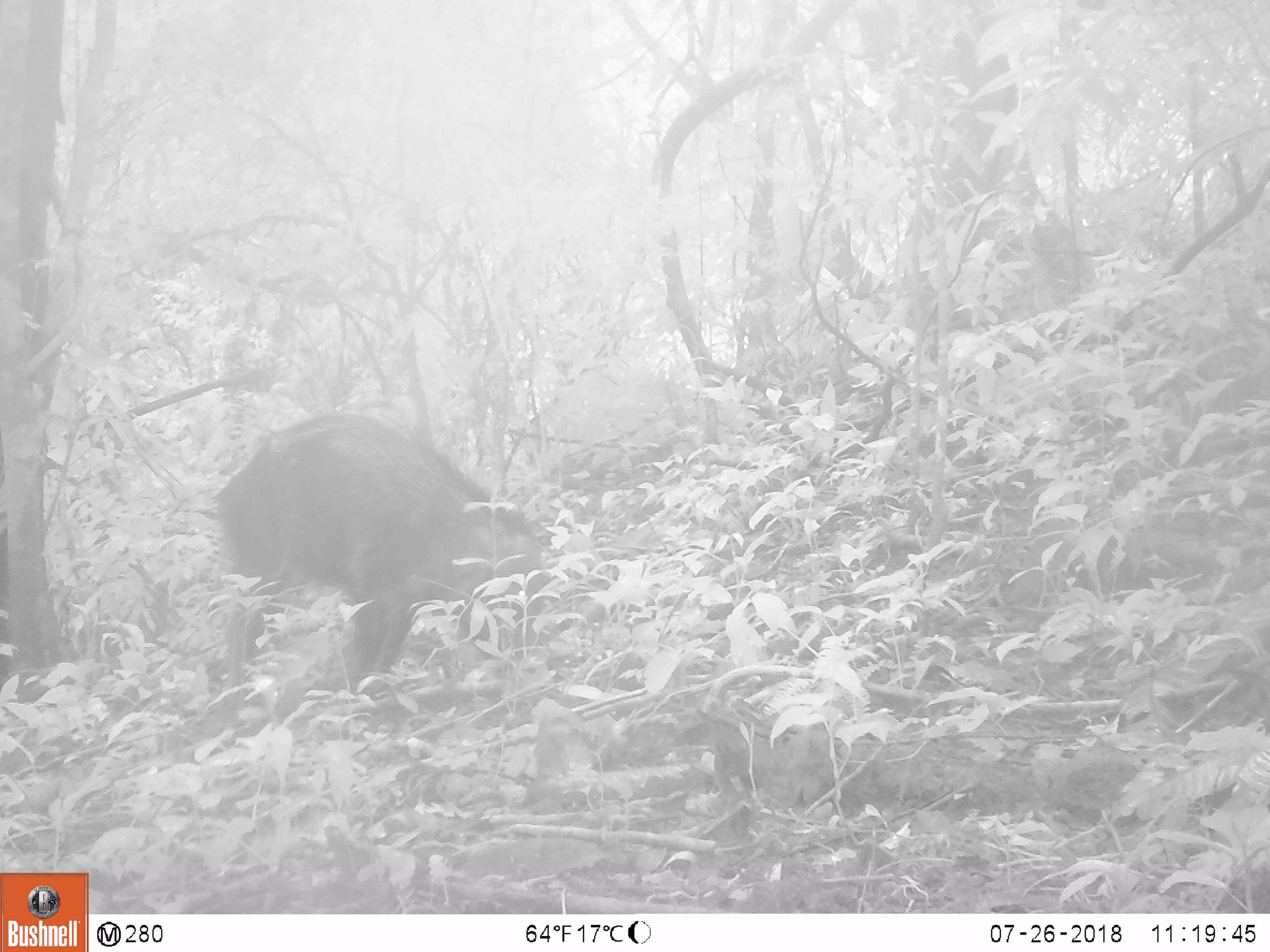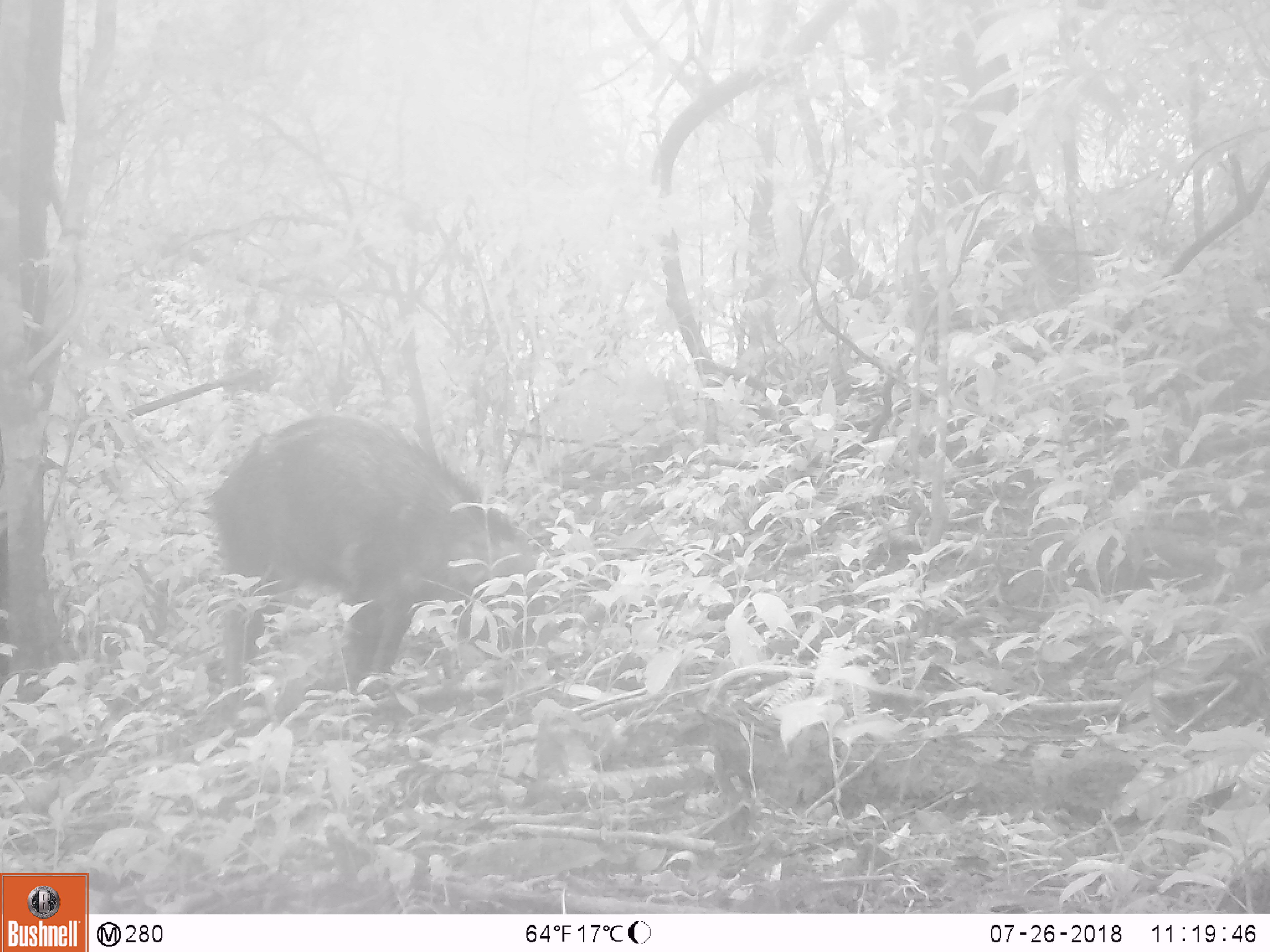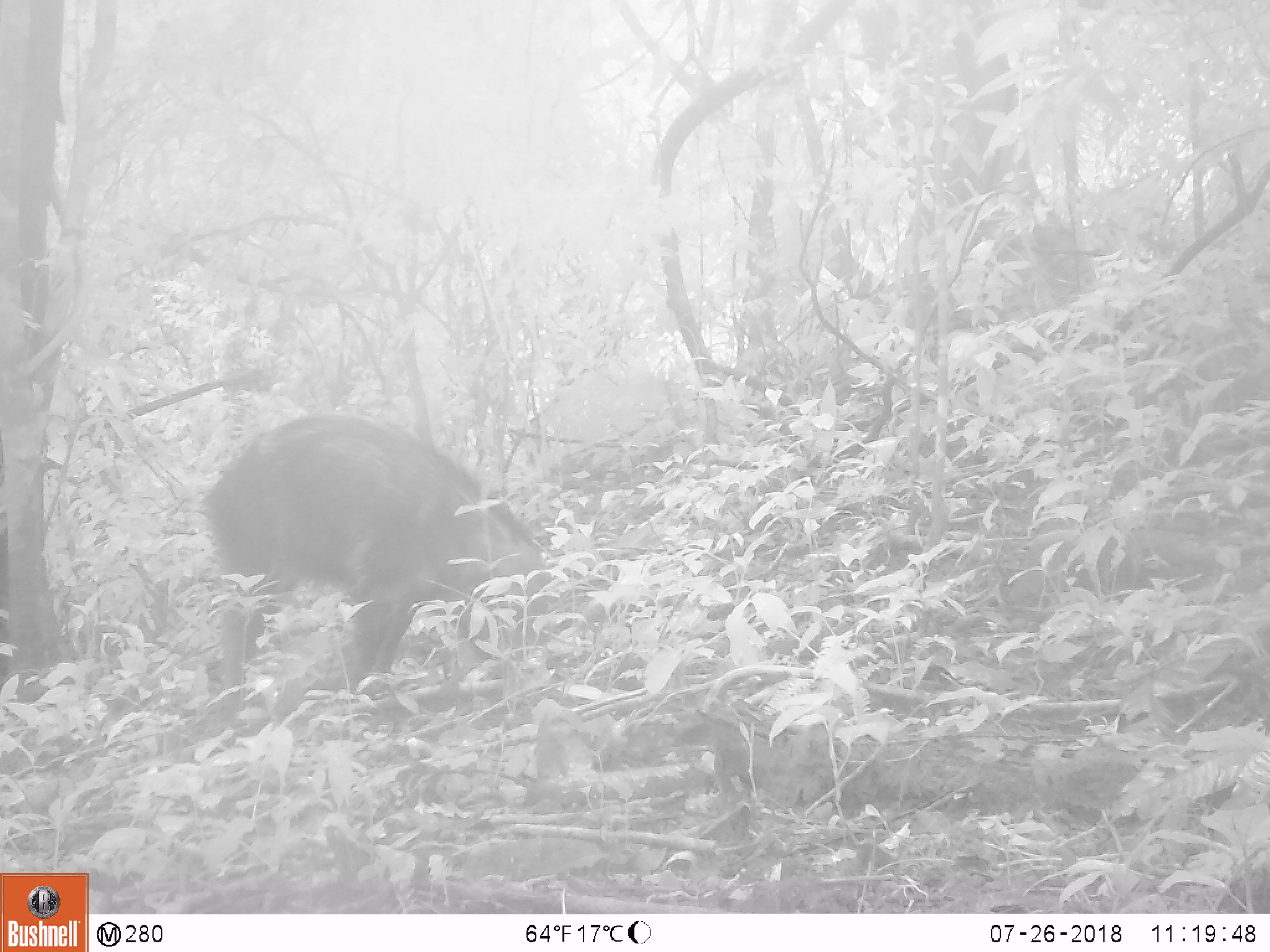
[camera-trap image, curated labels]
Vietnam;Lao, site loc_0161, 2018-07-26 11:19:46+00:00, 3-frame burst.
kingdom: Animalia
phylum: Chordata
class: Mammalia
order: Artiodactyla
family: Suidae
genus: Sus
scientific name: Sus scrofa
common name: eurasian wild pig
Eurasian wild pig (Sus scrofa). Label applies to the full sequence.